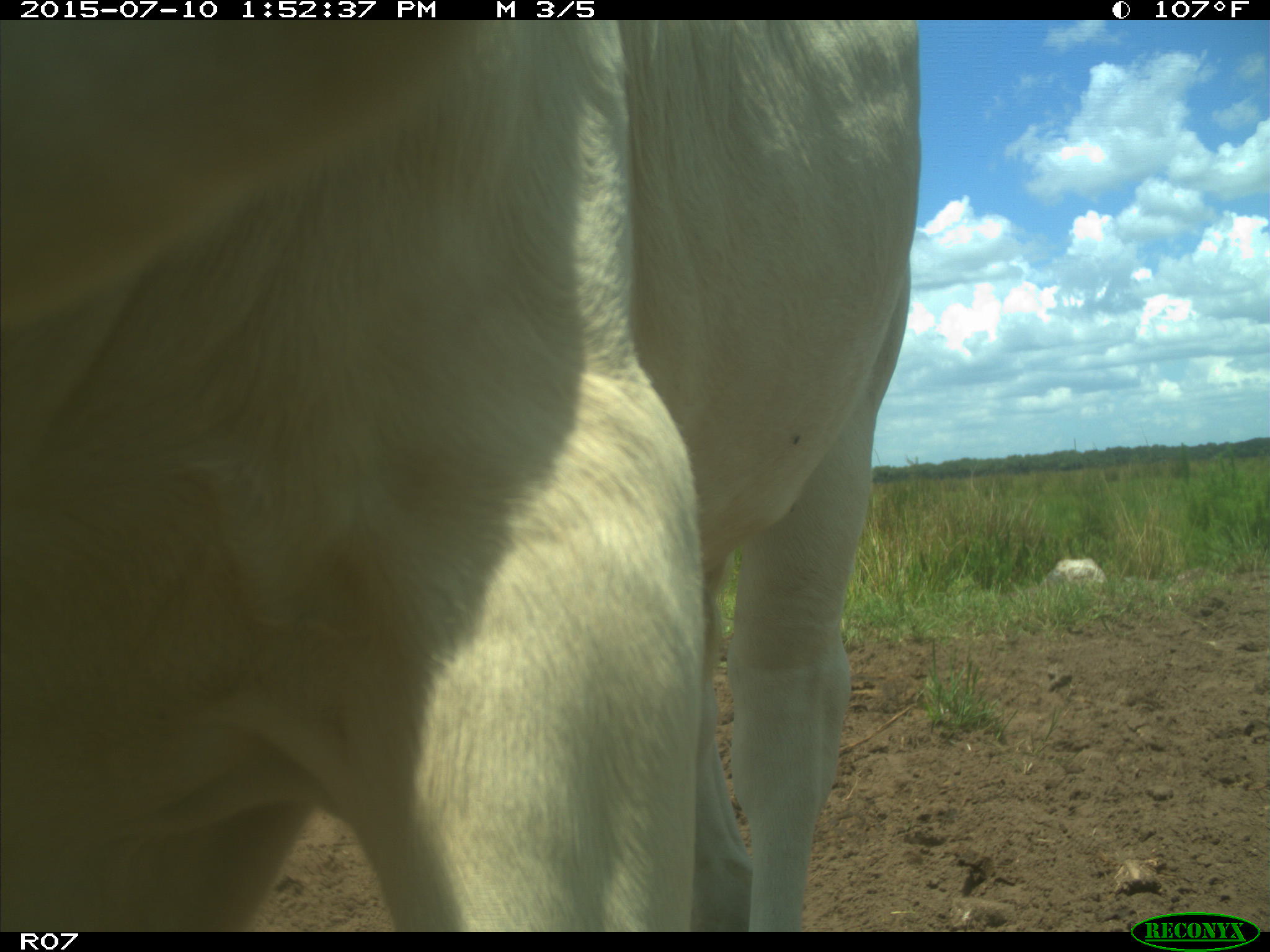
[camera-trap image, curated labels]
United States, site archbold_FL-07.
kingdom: Animalia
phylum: Chordata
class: Mammalia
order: Artiodactyla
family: Bovidae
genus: Bos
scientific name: Bos taurus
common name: domestic cow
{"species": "Bos taurus (domestic cow)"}